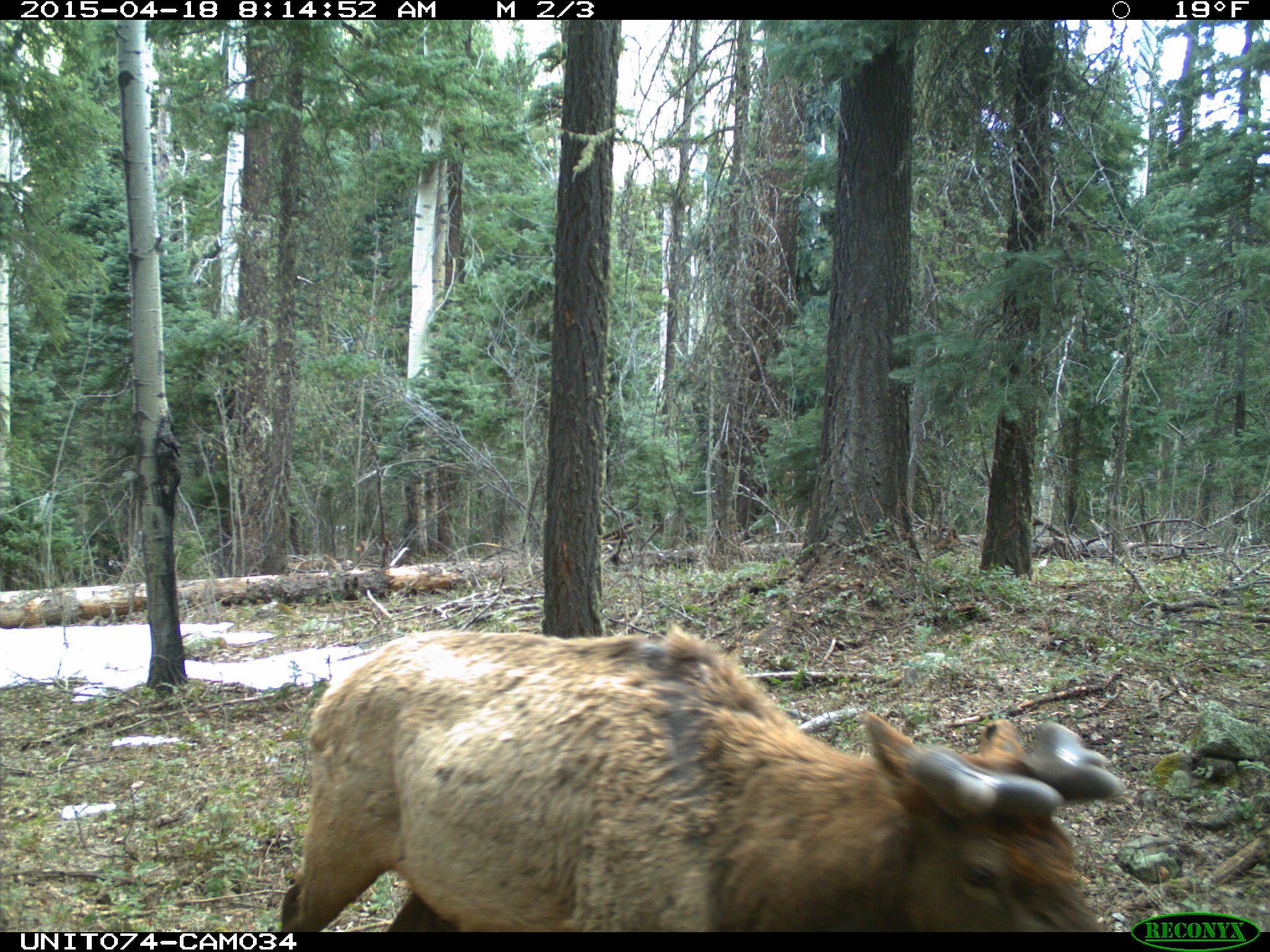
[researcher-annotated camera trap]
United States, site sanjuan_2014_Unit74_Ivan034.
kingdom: Animalia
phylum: Chordata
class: Mammalia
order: Artiodactyla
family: Cervidae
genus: Cervus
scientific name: Cervus elaphus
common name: red deer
Cervus elaphus (red deer).